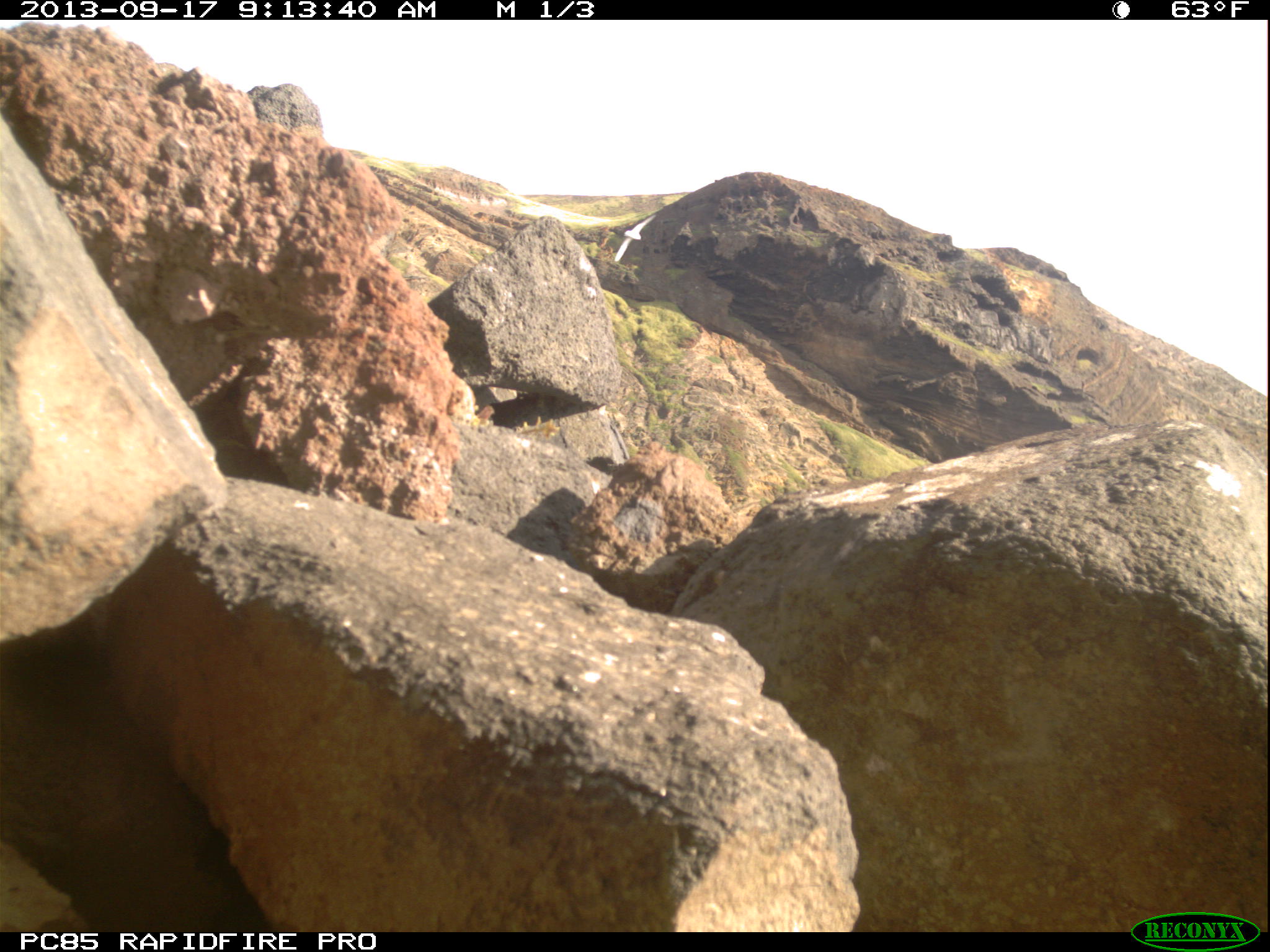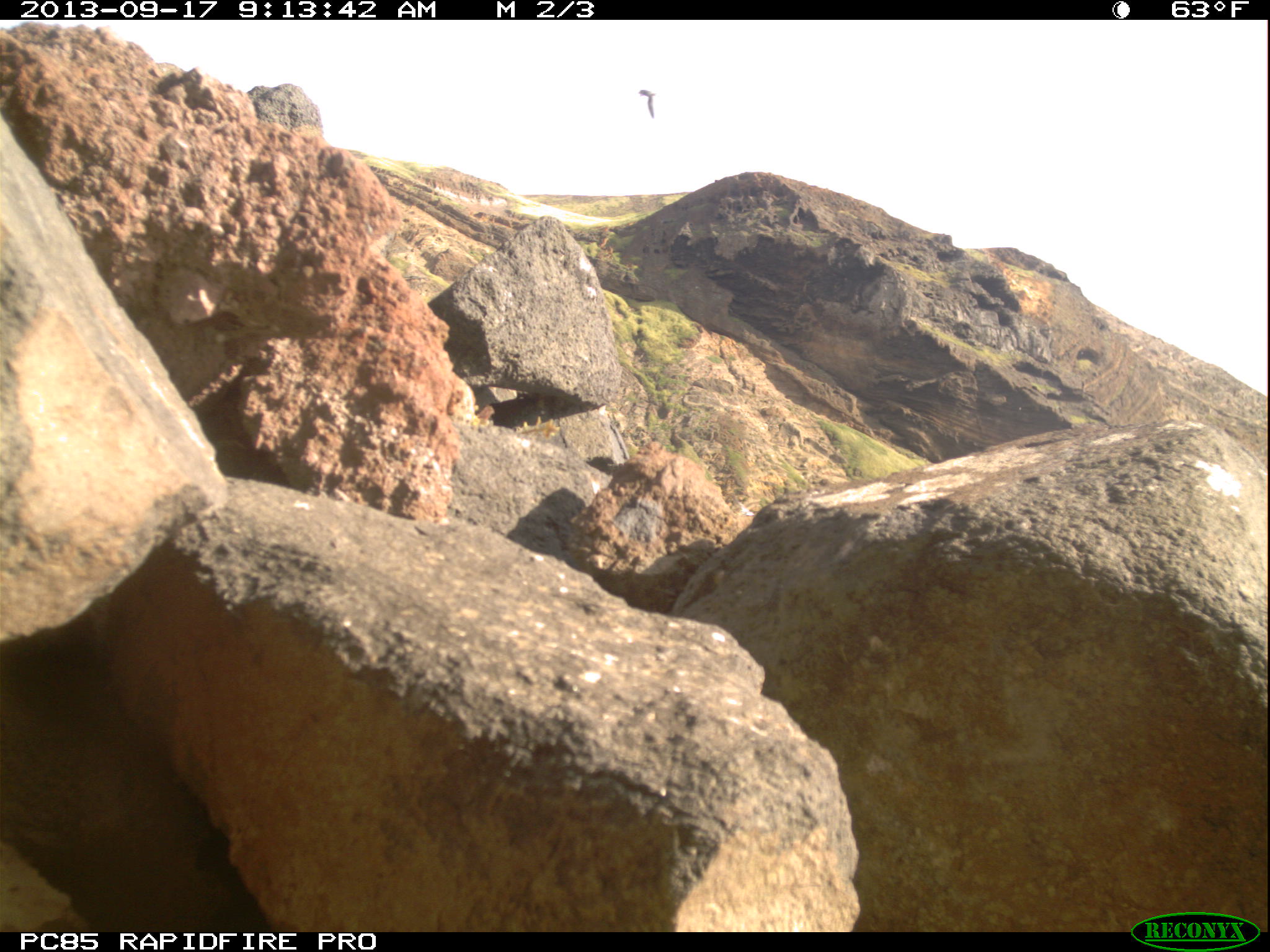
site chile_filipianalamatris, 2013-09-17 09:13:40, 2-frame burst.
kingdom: Animalia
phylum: Chordata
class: Aves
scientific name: Aves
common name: bird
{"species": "bird (Aves)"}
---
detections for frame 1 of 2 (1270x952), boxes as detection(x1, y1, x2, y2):
bird: detection(608, 214, 656, 271)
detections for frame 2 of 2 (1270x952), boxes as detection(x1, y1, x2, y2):
bird: detection(629, 74, 662, 121)